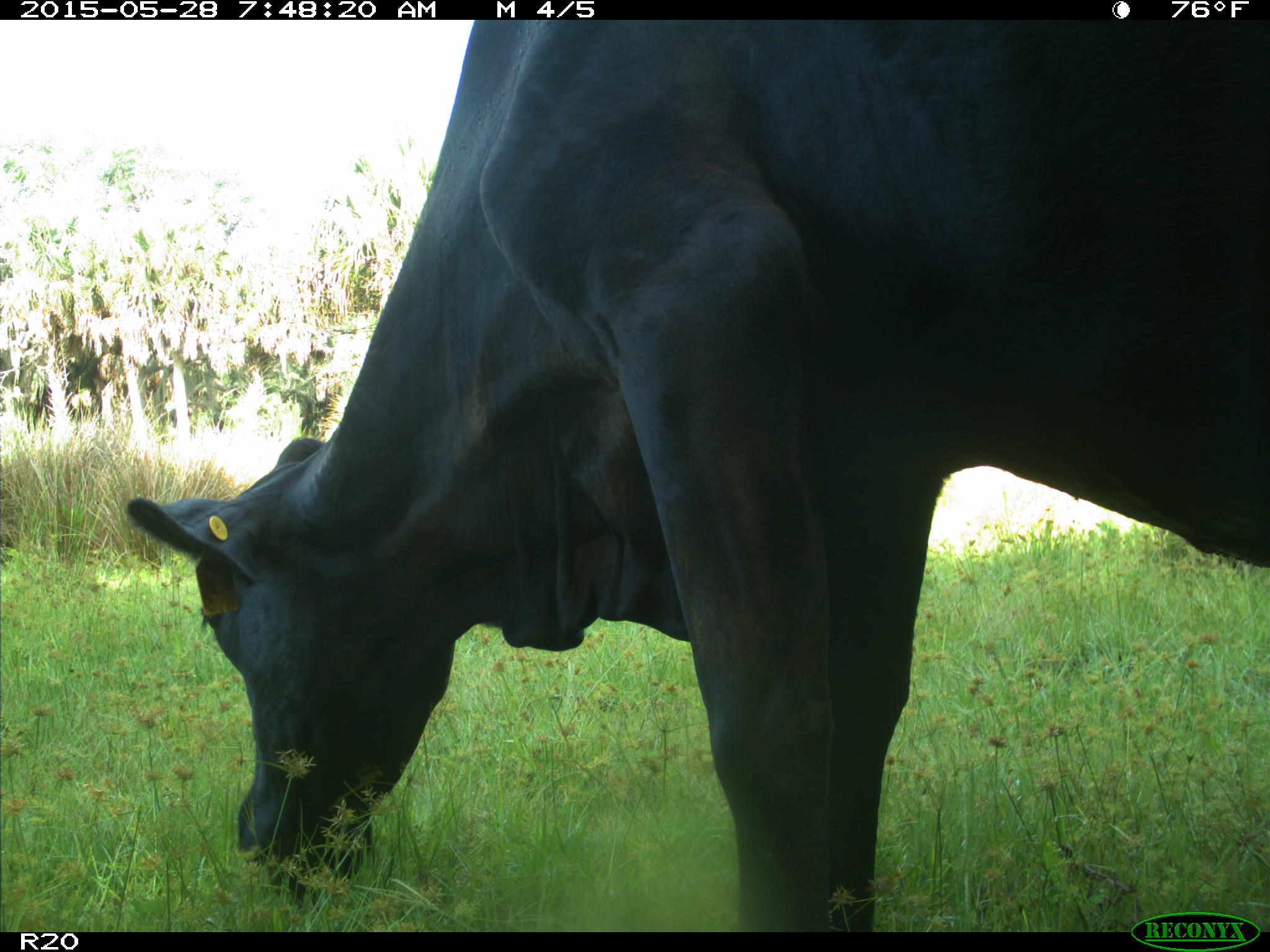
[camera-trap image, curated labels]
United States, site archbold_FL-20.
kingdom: Animalia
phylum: Chordata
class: Mammalia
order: Artiodactyla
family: Bovidae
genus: Bos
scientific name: Bos taurus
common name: domestic cow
Bos taurus (domestic cow).